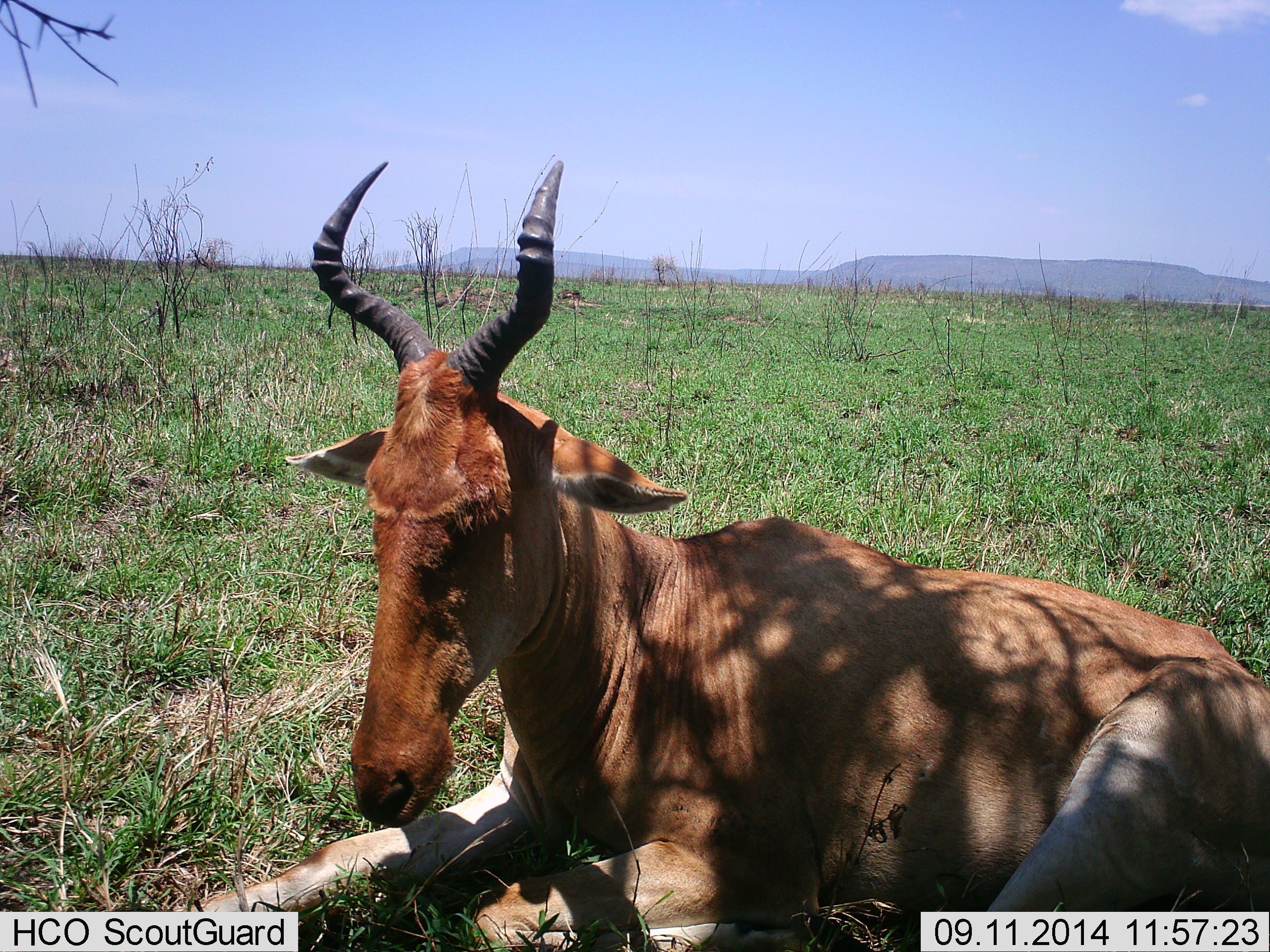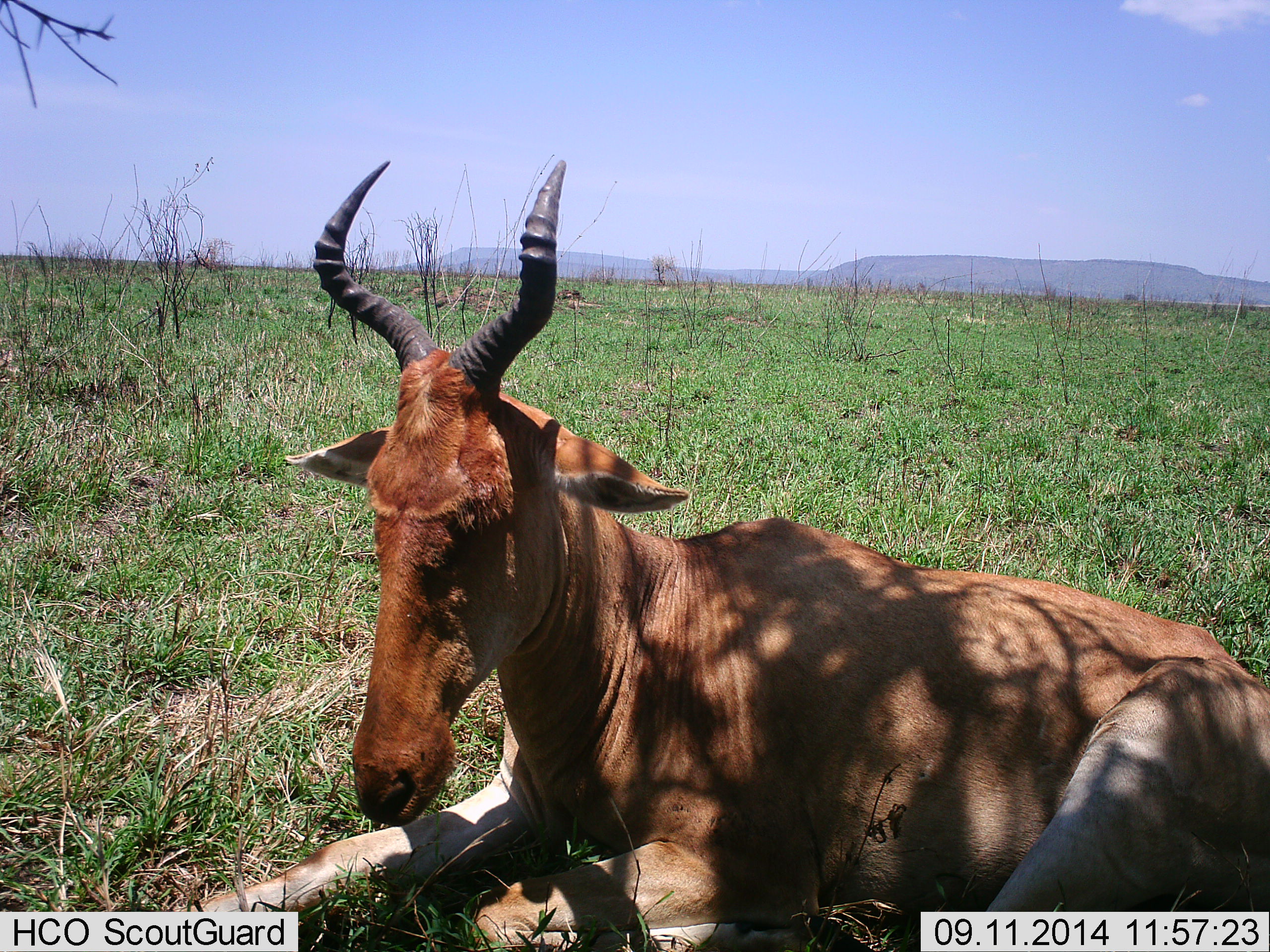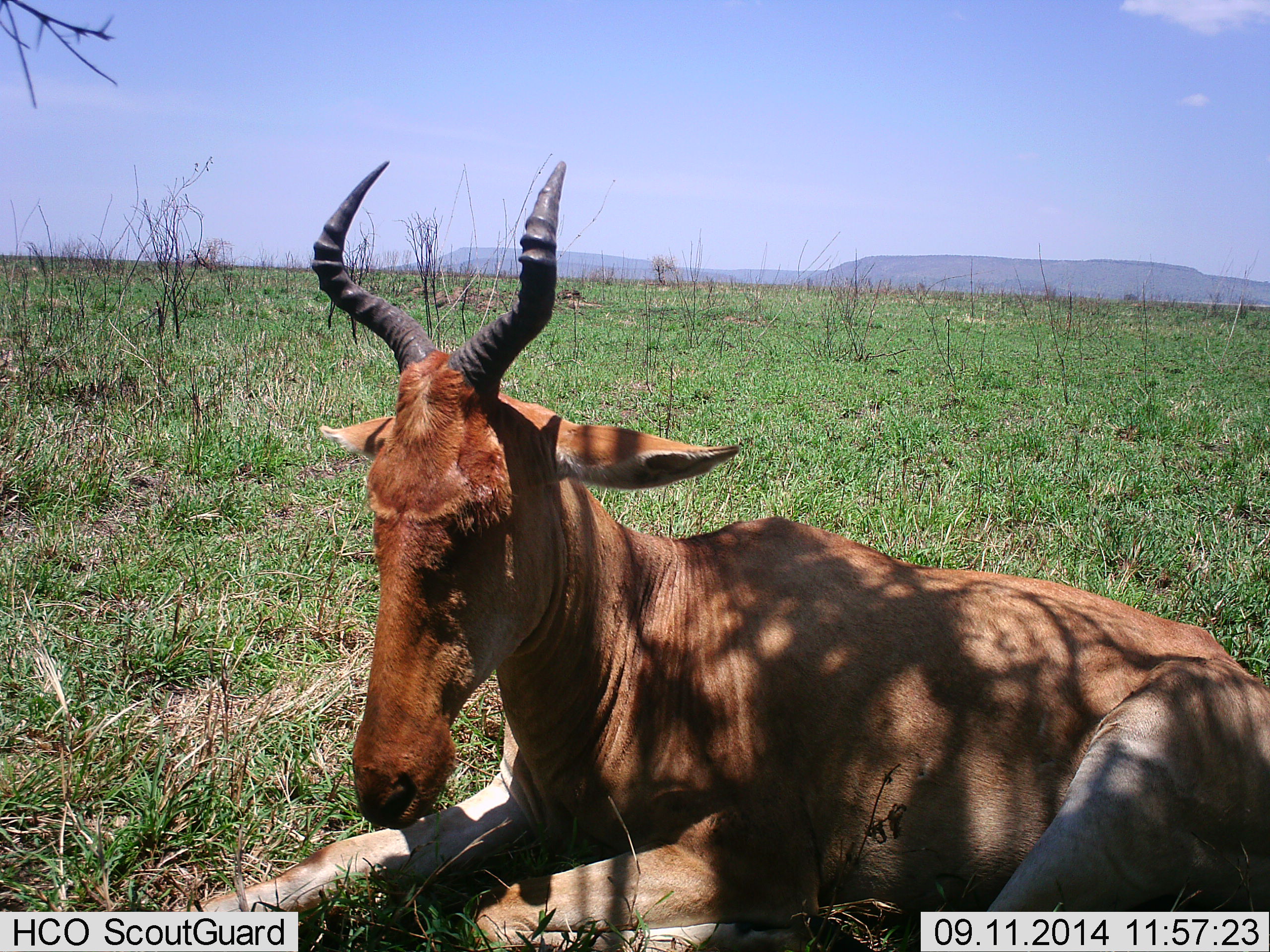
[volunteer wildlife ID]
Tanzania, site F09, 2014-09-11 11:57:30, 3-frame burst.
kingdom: Animalia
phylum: Chordata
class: Mammalia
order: Artiodactyla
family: Bovidae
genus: Alcelaphus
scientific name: Alcelaphus buselaphus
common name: hartebeest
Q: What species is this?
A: Hartebeest (Alcelaphus buselaphus).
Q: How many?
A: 1.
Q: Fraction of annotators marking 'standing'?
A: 0%.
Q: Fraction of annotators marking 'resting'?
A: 90%.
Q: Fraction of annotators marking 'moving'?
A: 10%.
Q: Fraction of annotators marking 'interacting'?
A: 0%.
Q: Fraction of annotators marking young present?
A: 0%.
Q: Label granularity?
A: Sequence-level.